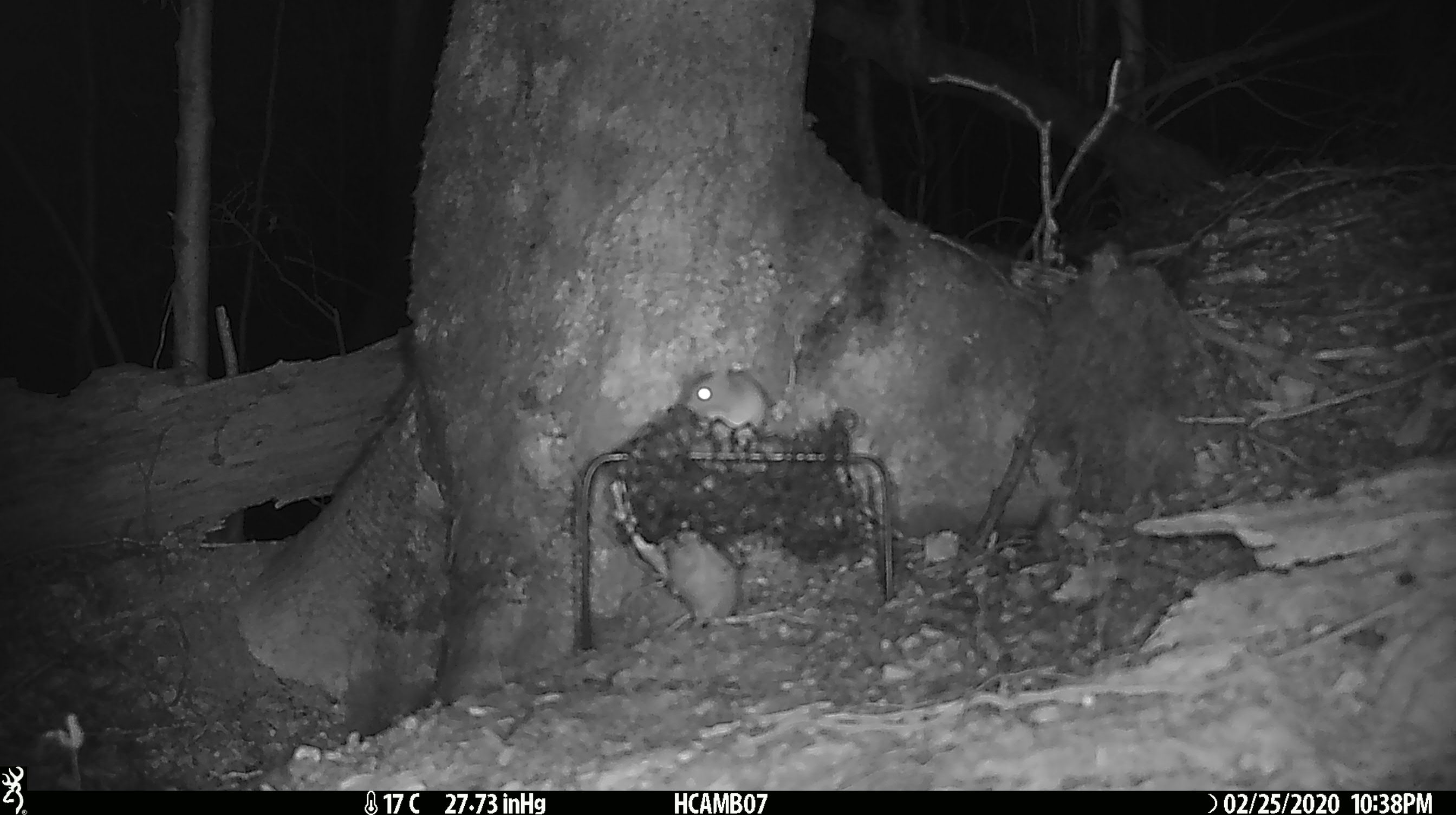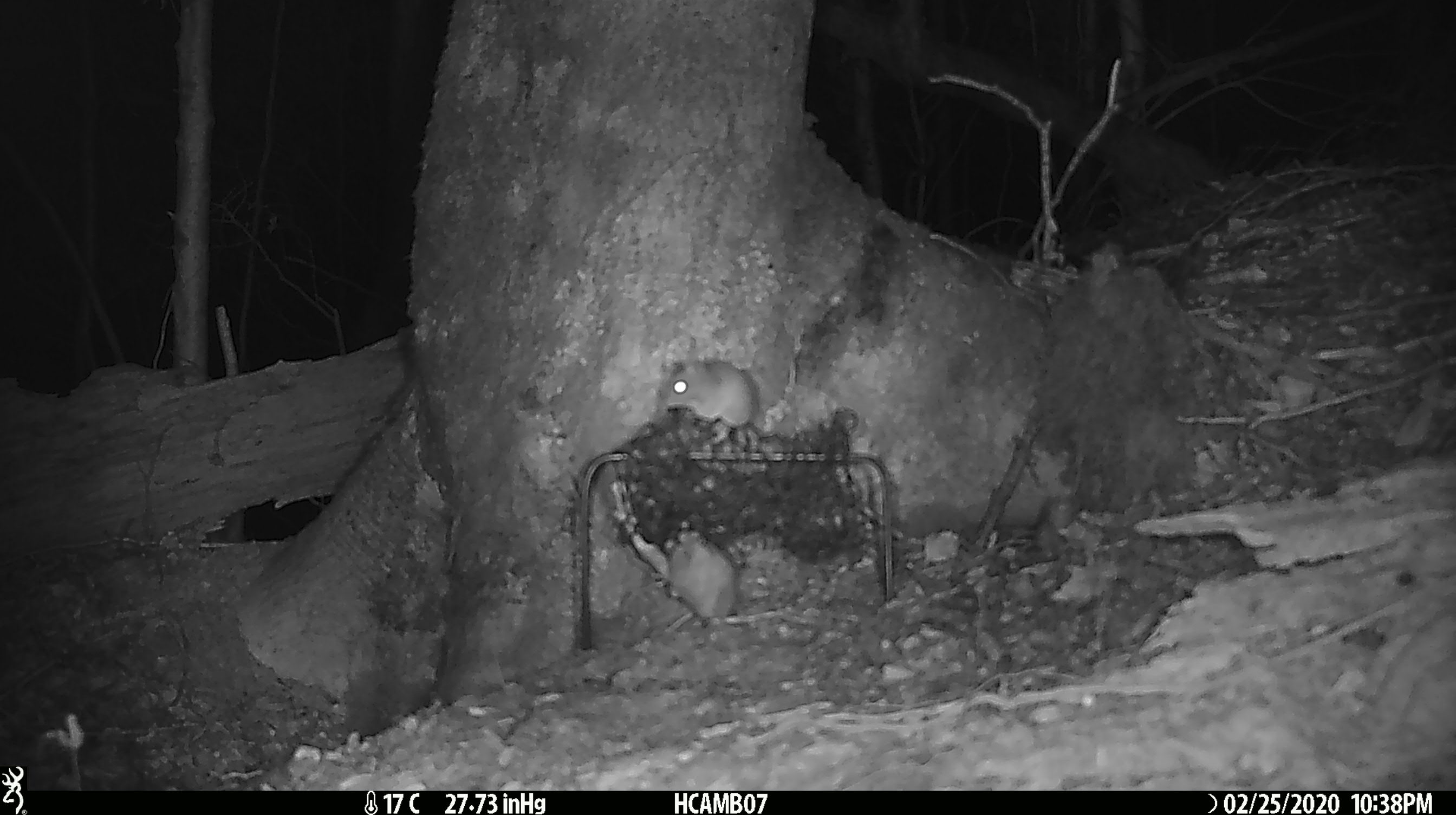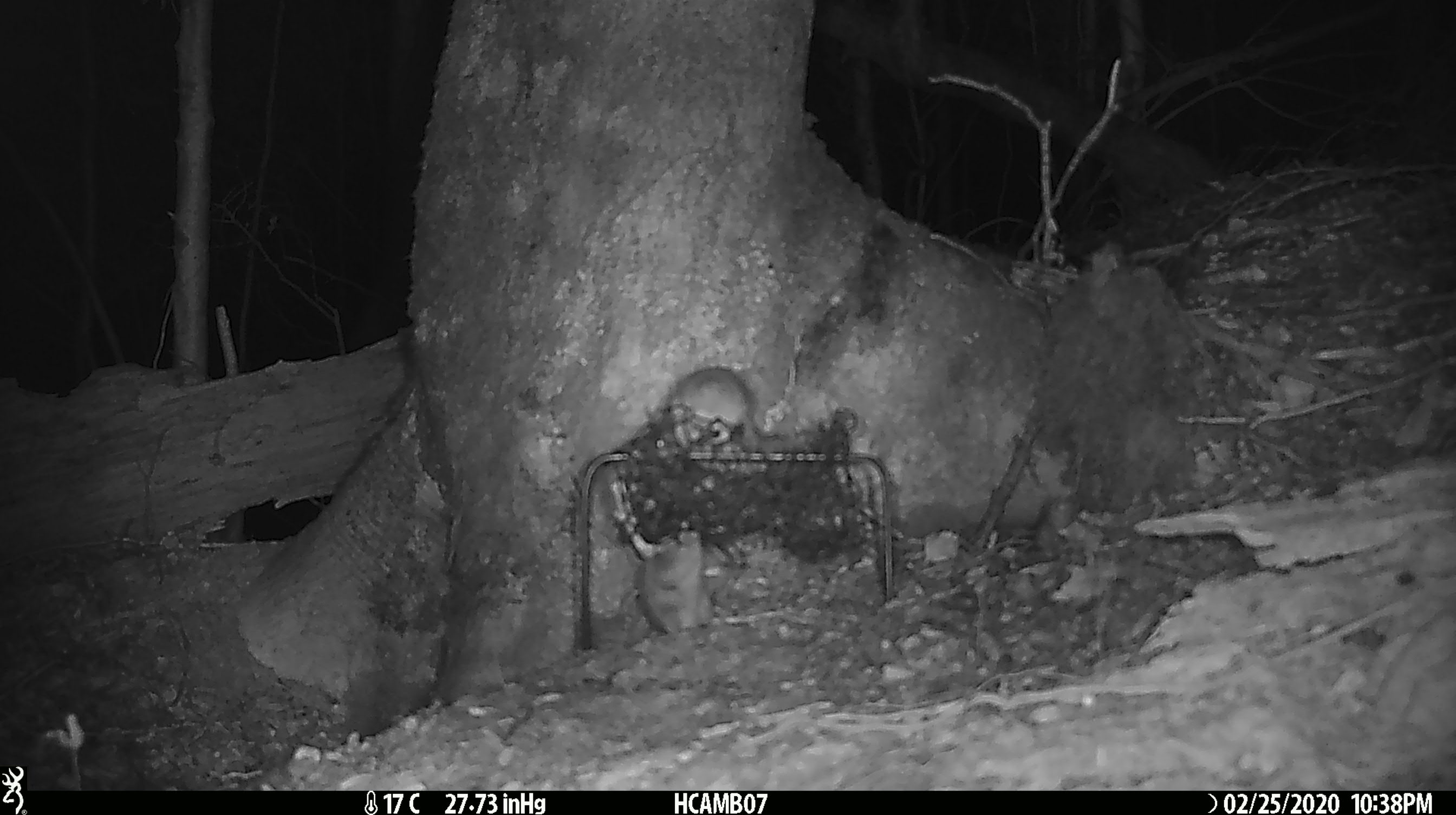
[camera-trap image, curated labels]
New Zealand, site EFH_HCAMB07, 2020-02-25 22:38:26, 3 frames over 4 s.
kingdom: Animalia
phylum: Chordata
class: Mammalia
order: Rodentia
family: Muridae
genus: Mus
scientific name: Mus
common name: mouse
Mouse (Mus).